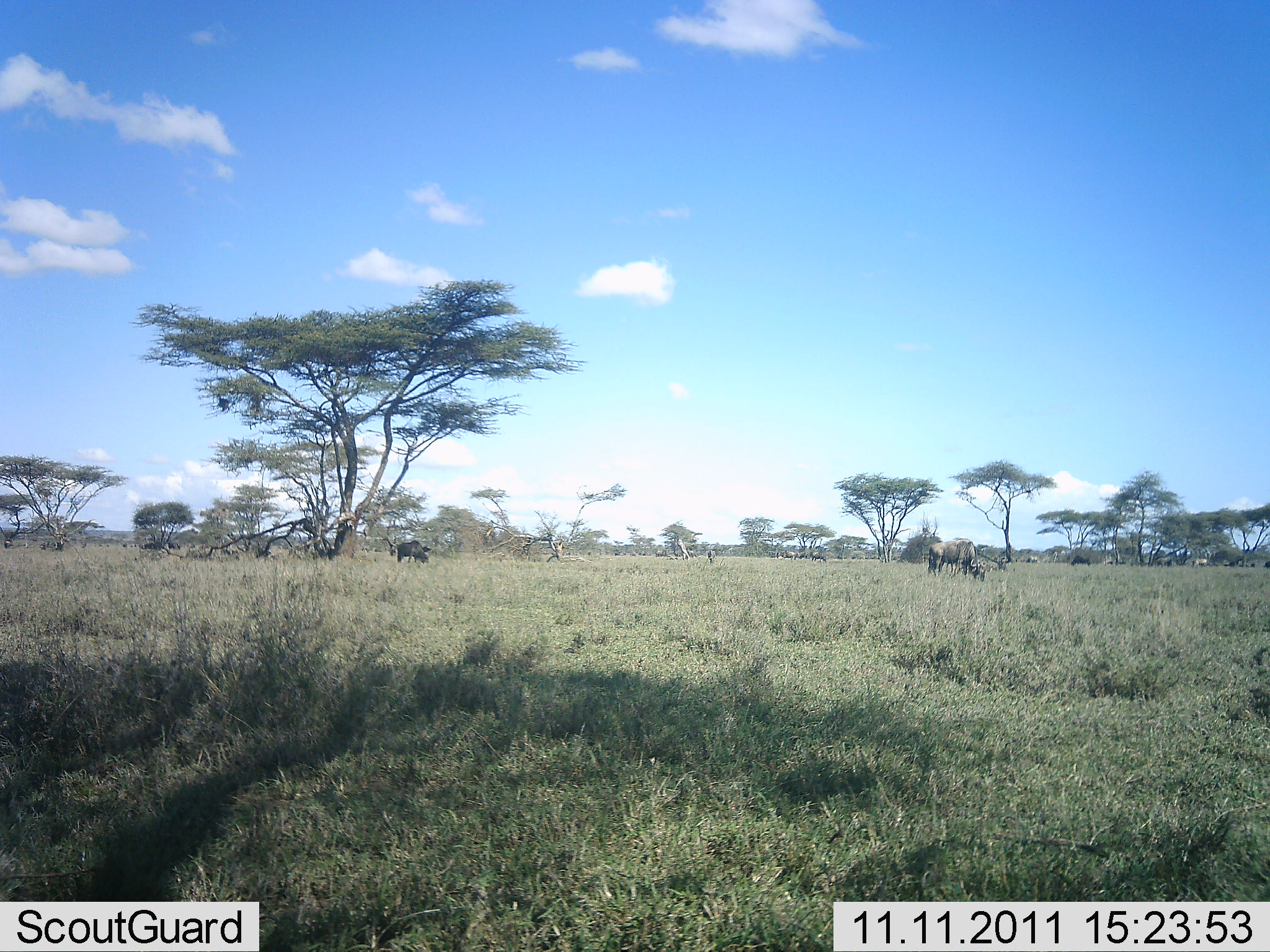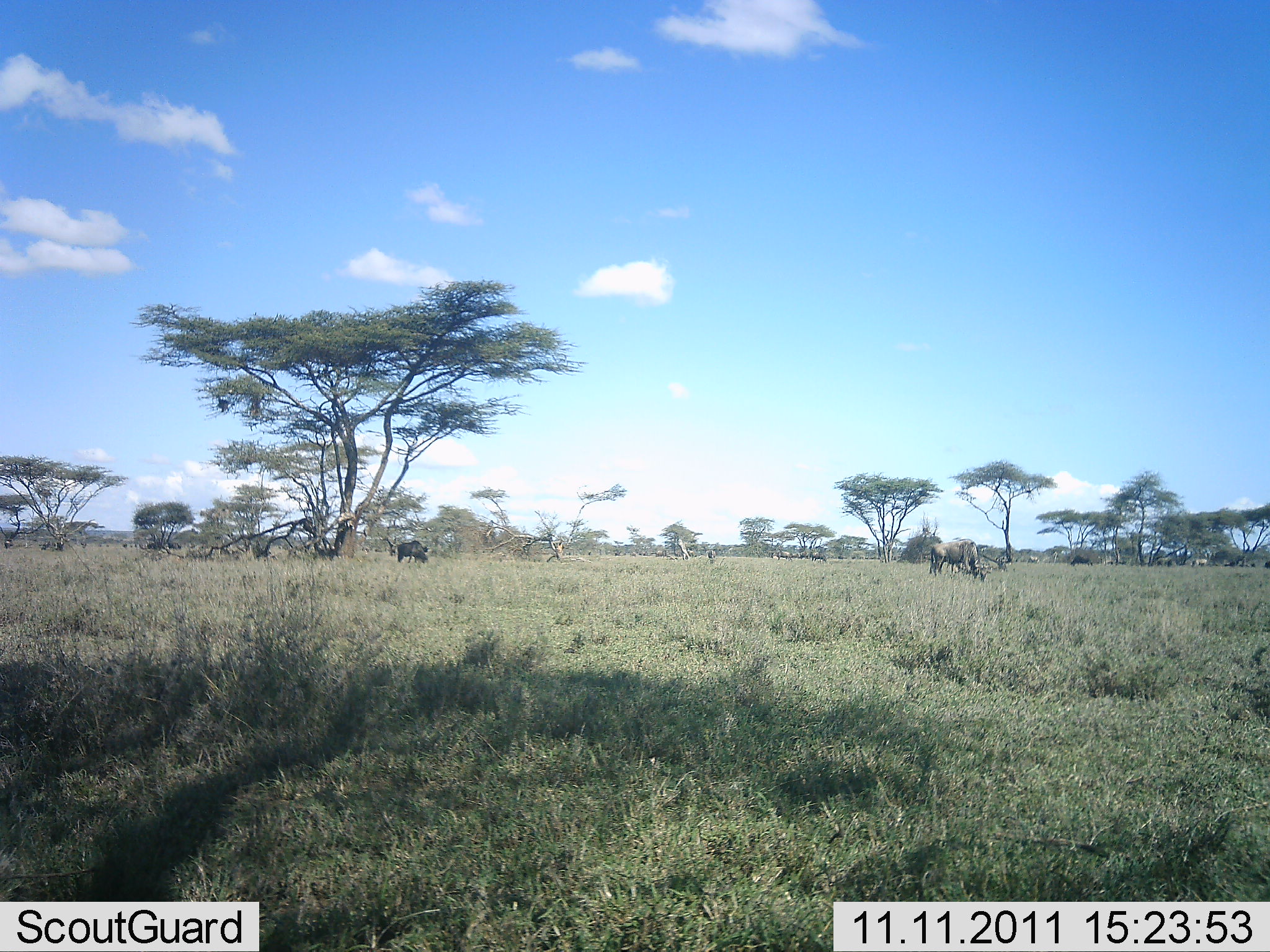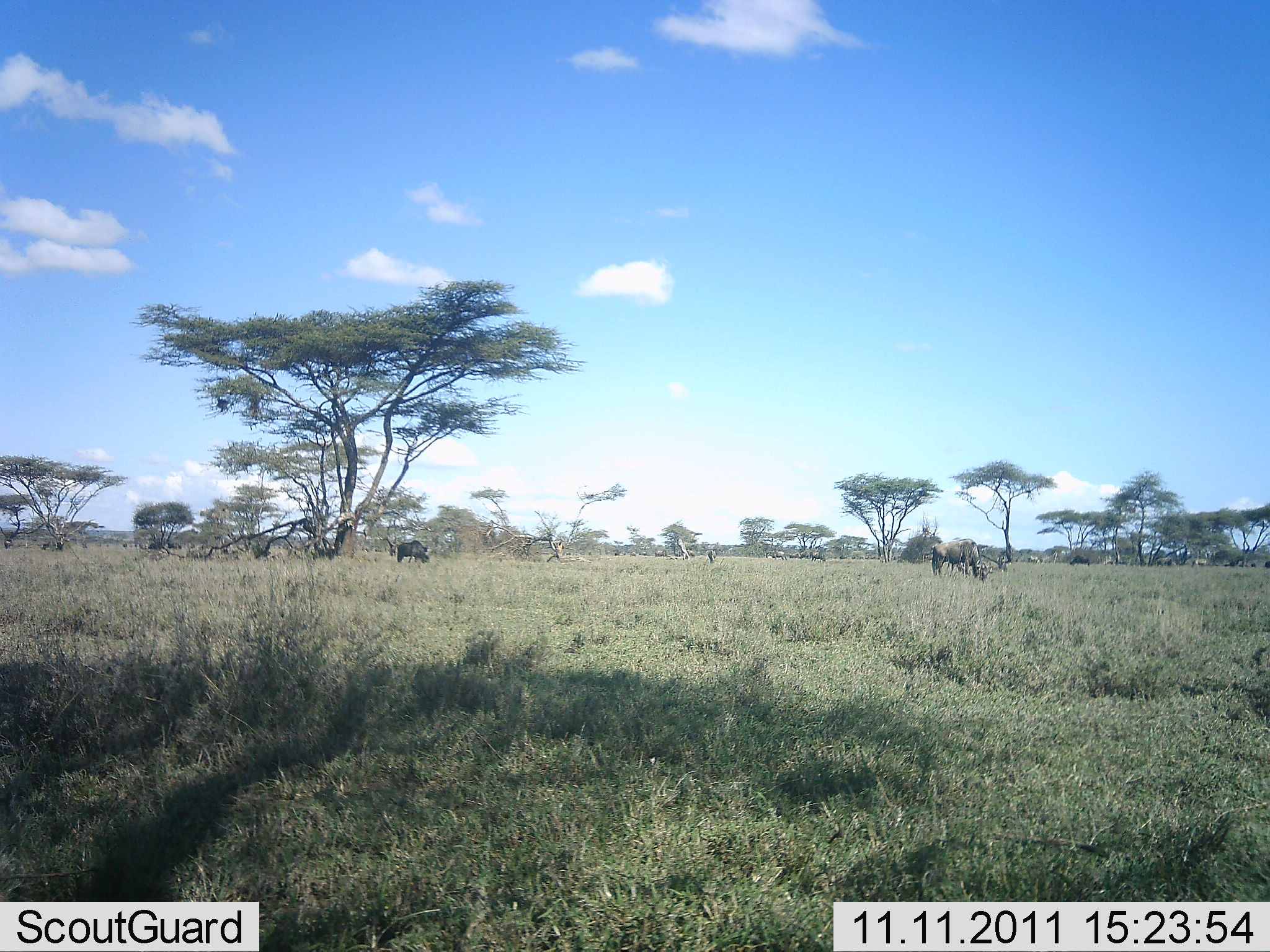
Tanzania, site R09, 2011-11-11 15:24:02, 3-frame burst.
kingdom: Animalia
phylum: Chordata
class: Mammalia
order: Artiodactyla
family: Bovidae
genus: Connochaetes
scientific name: Connochaetes taurinus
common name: blue wildebeest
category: wildebeest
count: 4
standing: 42%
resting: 0%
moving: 8%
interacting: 0%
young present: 0%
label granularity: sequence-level